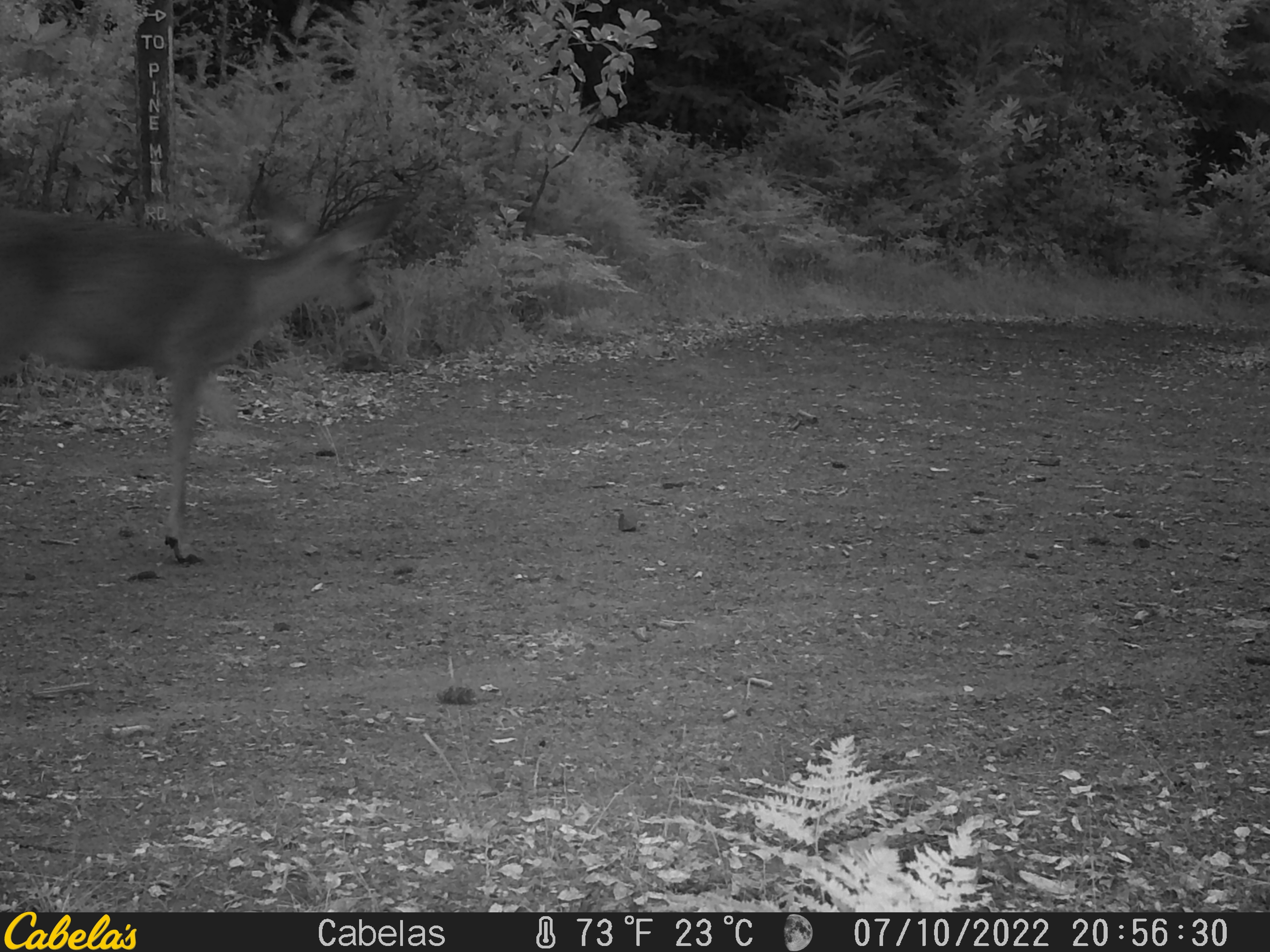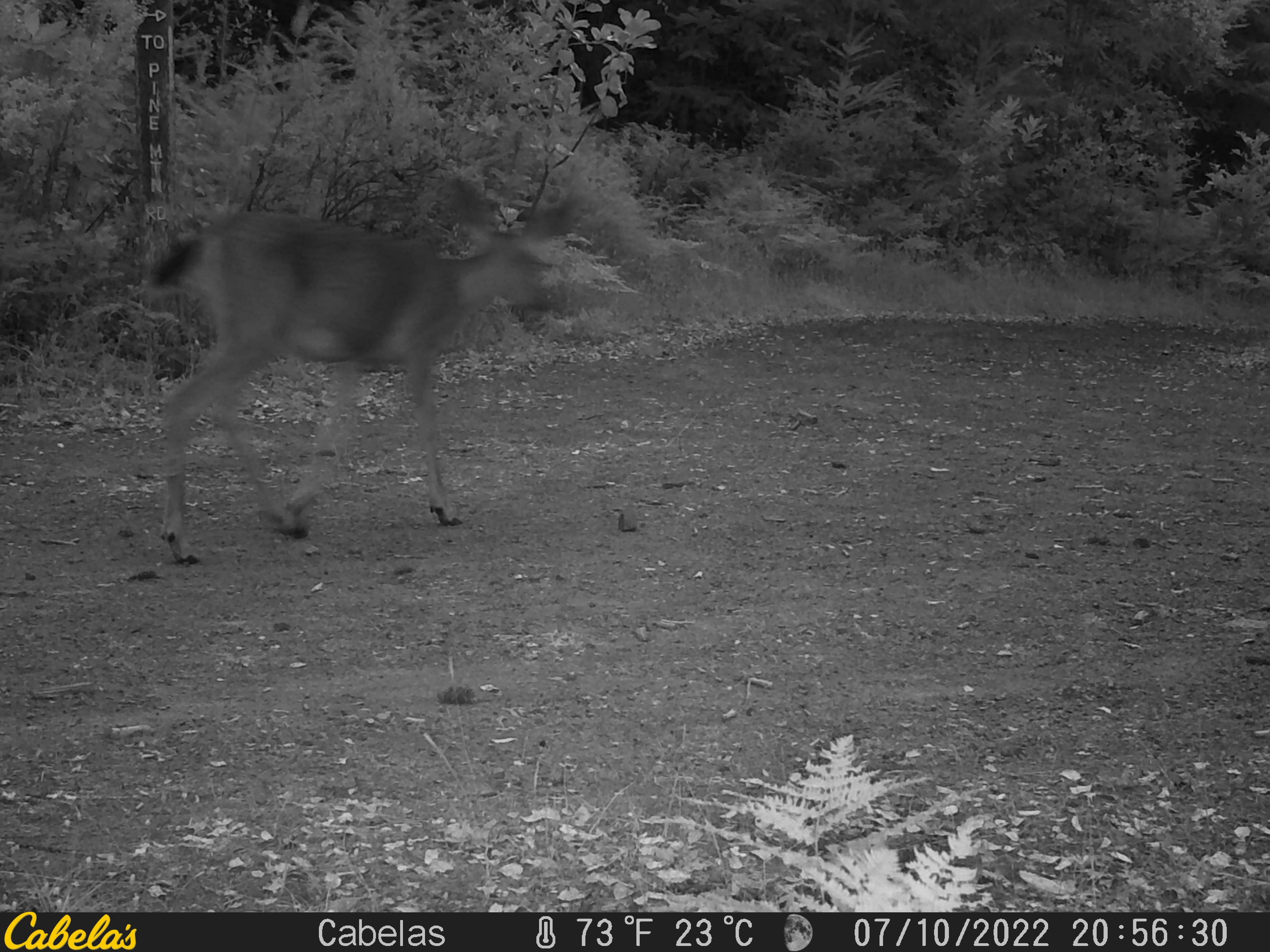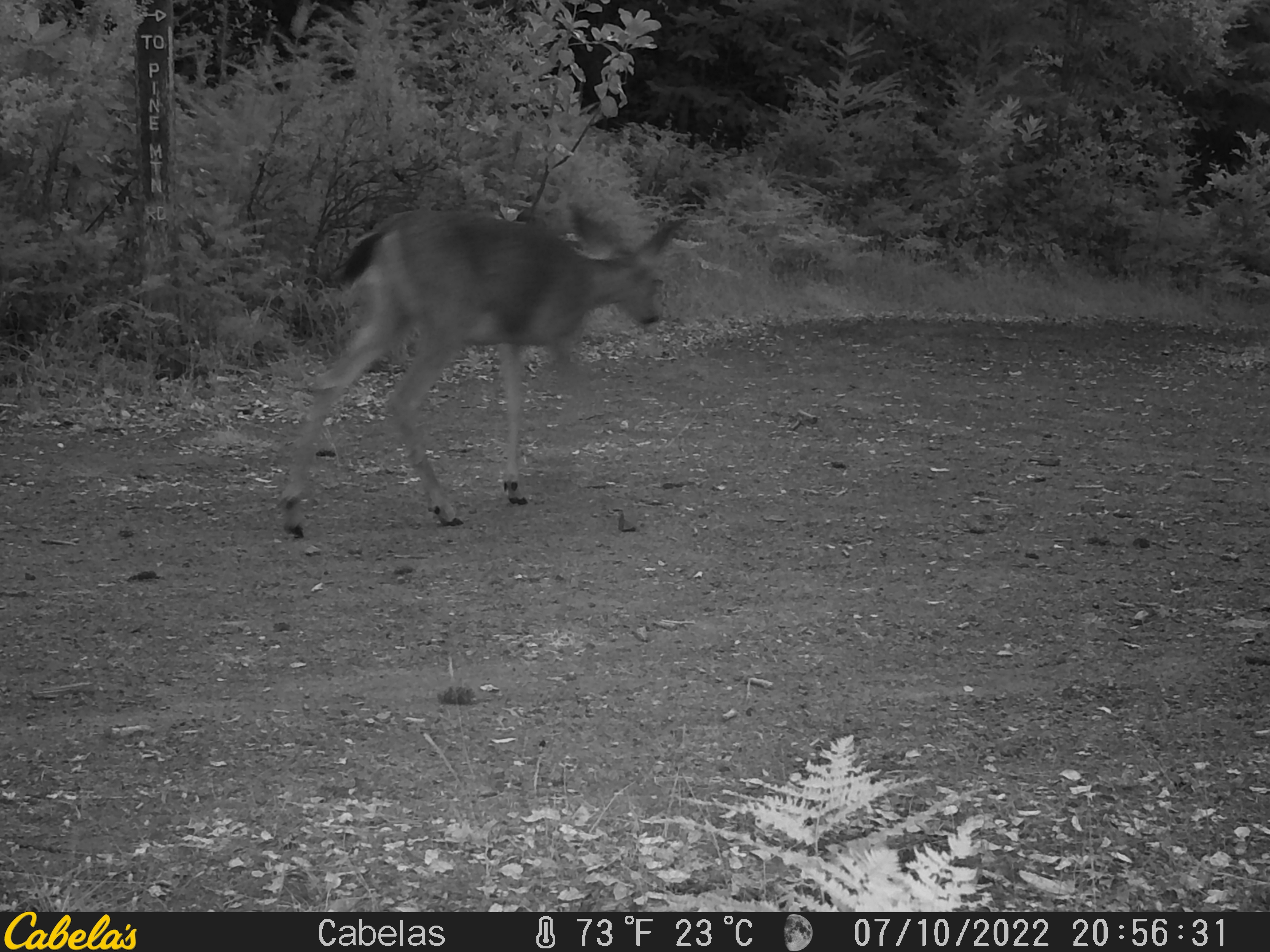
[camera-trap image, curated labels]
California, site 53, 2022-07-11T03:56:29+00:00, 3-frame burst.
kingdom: Animalia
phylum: Chordata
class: Mammalia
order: Artiodactyla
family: Cervidae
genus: Odocoileus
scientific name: Odocoileus hemionus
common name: mule deer